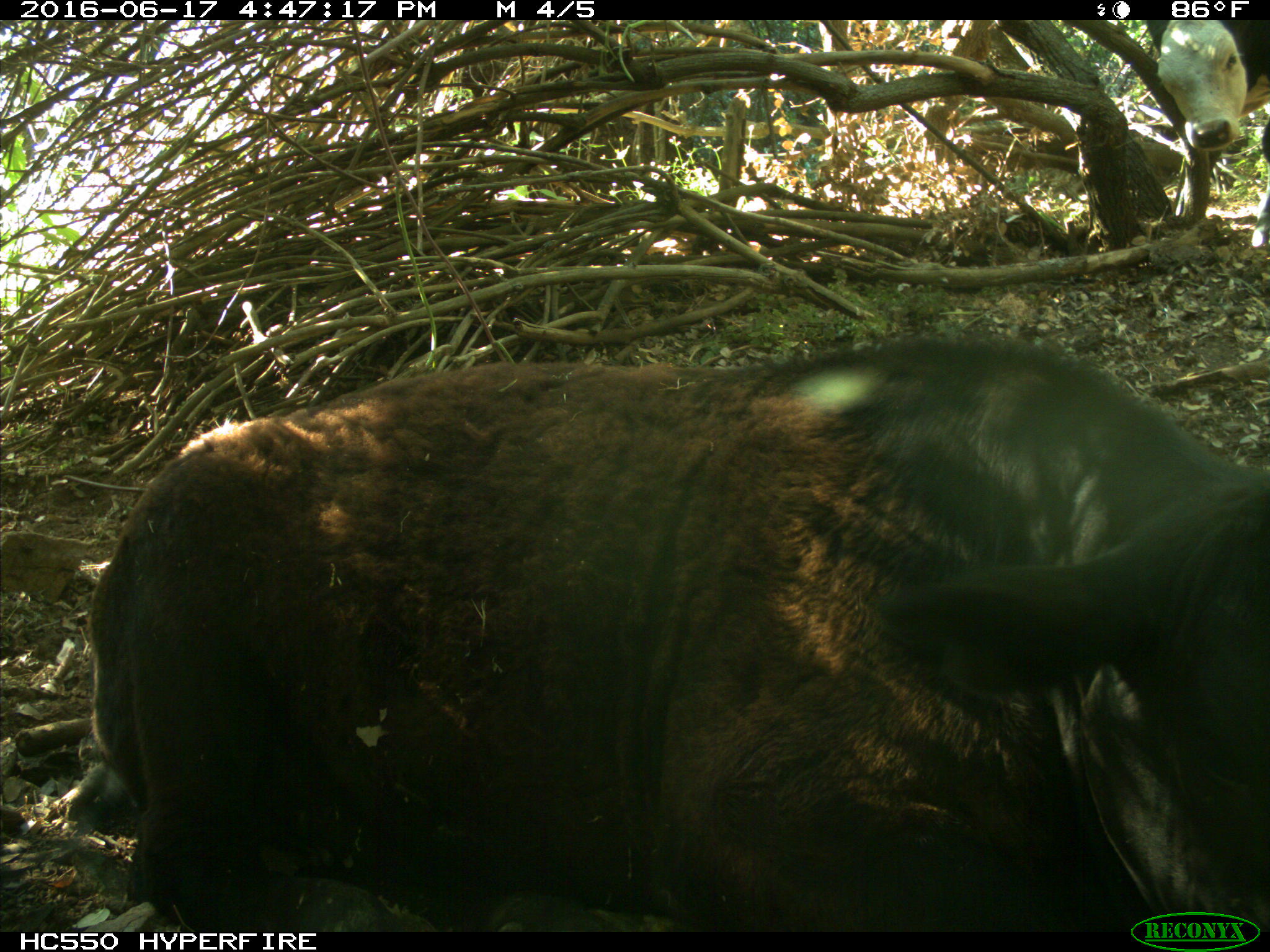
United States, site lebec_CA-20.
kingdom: Animalia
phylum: Chordata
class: Mammalia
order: Artiodactyla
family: Bovidae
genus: Bos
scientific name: Bos taurus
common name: domestic cow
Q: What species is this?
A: Bos taurus (domestic cow).